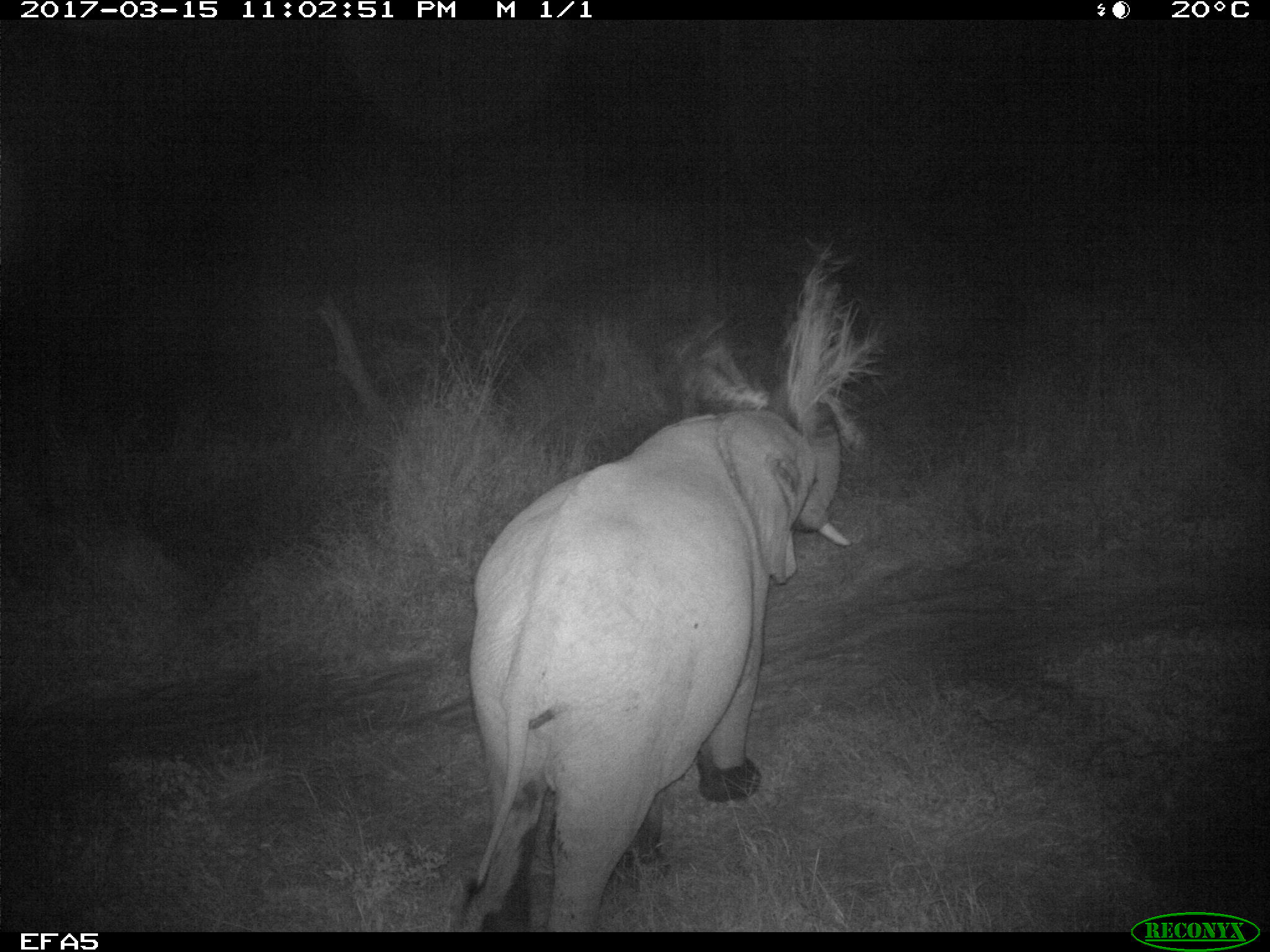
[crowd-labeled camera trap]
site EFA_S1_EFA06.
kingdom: Animalia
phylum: Chordata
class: Mammalia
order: Proboscidea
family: Elephantidae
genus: Loxodonta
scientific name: Loxodonta africana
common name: african bush elephant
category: elephant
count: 1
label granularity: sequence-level